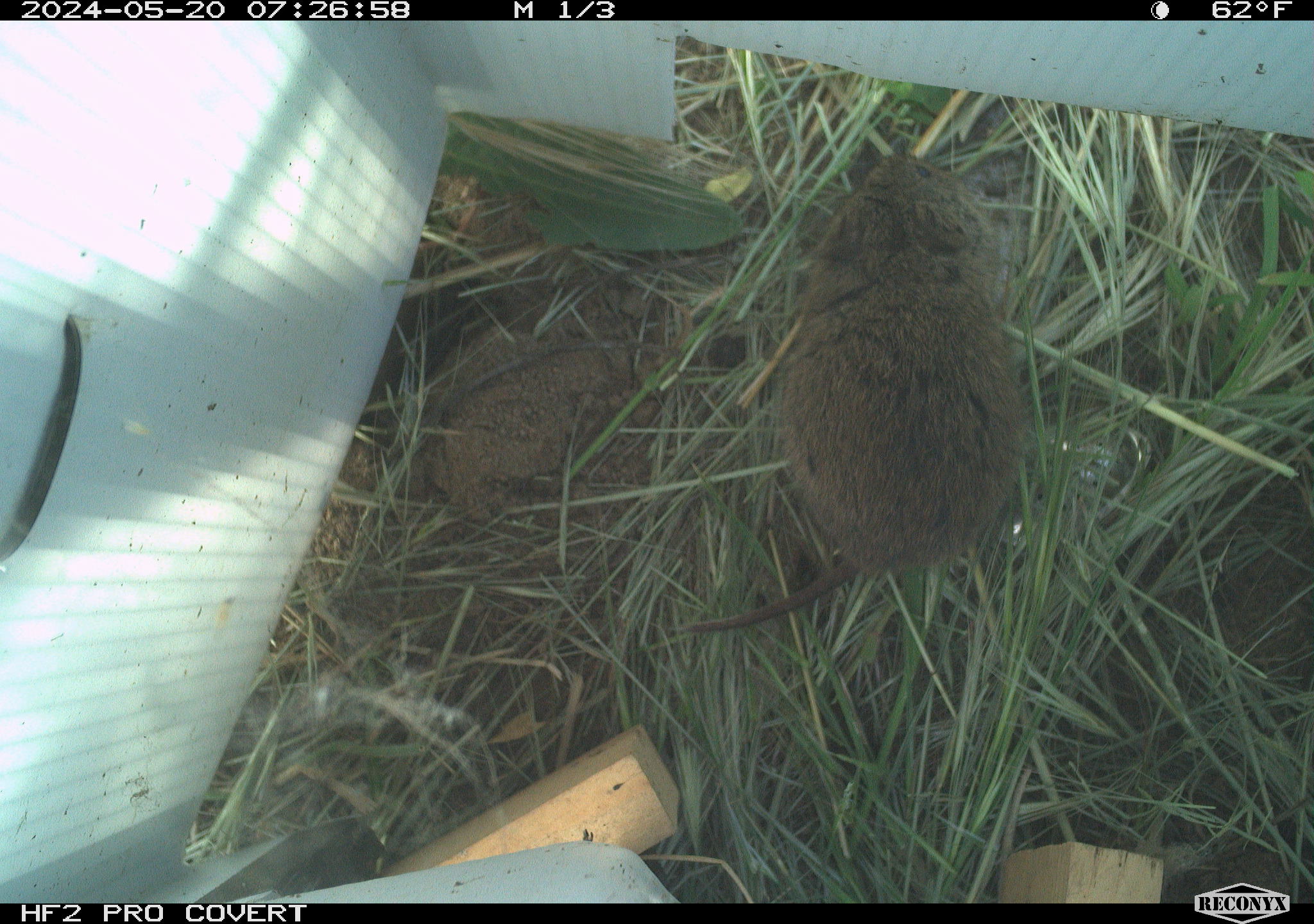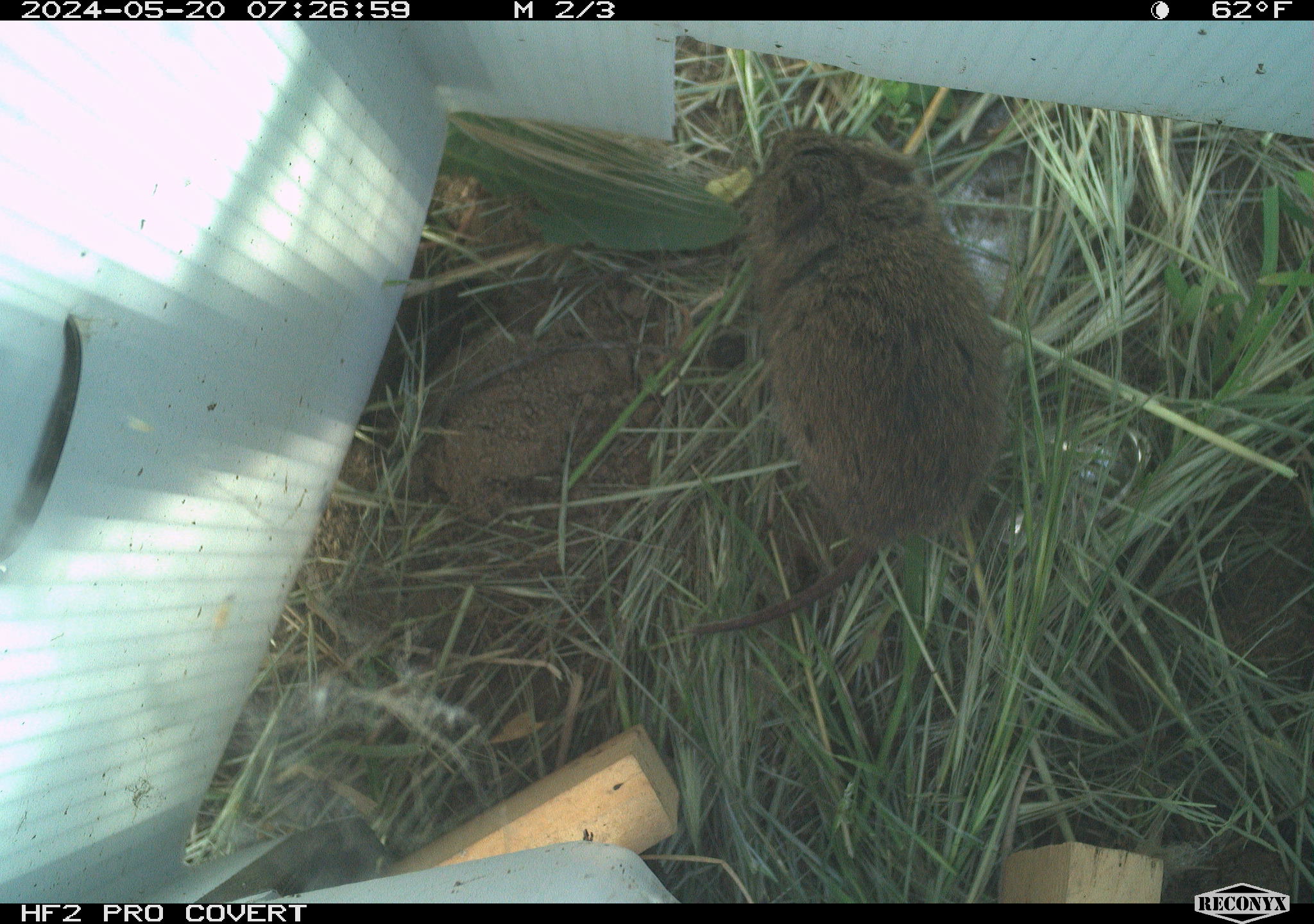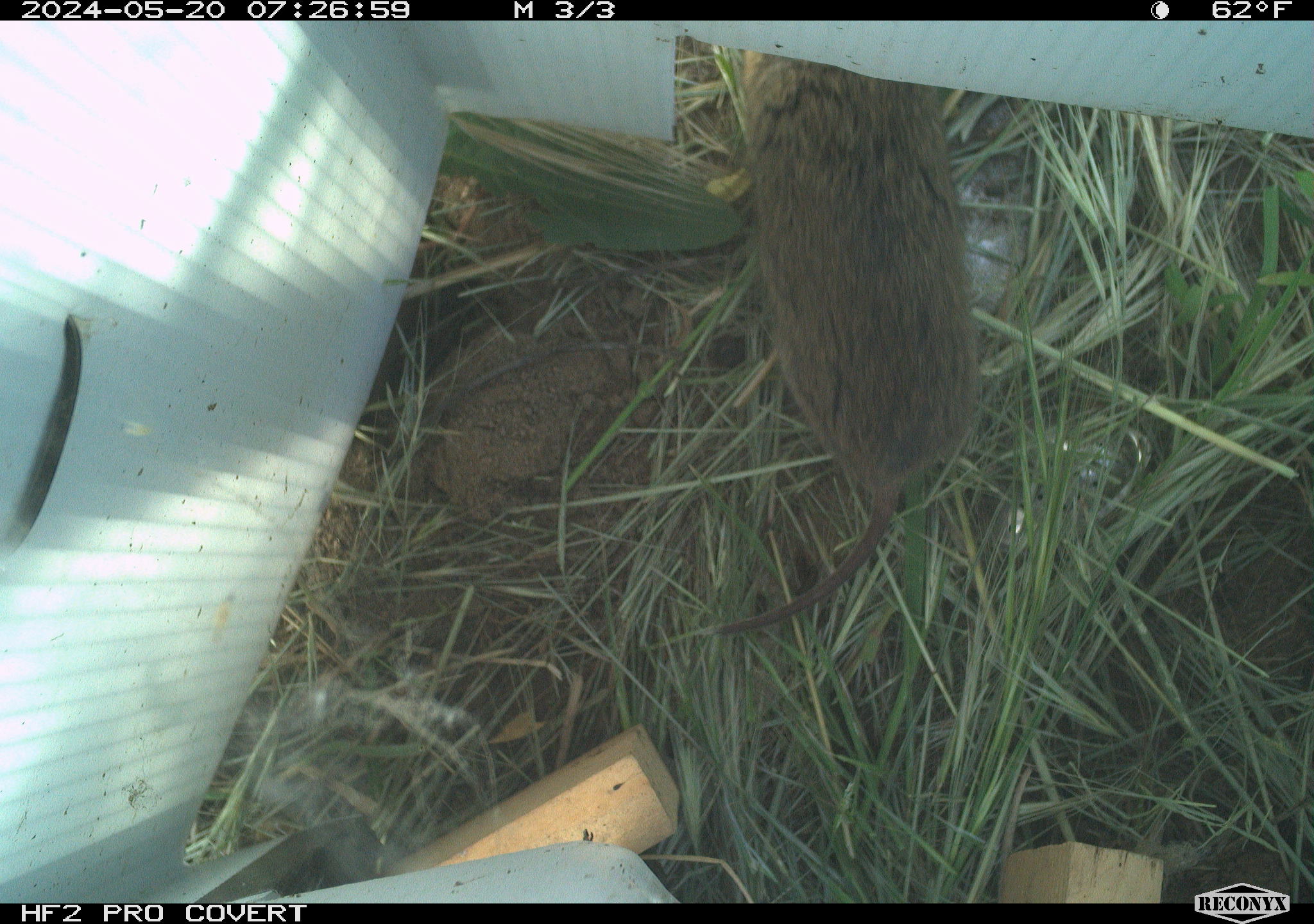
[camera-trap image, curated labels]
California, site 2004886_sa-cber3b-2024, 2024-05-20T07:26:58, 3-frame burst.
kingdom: Animalia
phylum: Chordata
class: Mammalia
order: Rodentia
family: Cricetidae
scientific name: Arvicolinae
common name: voles, lemmings, and muskrats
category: arvicolinae subfamily